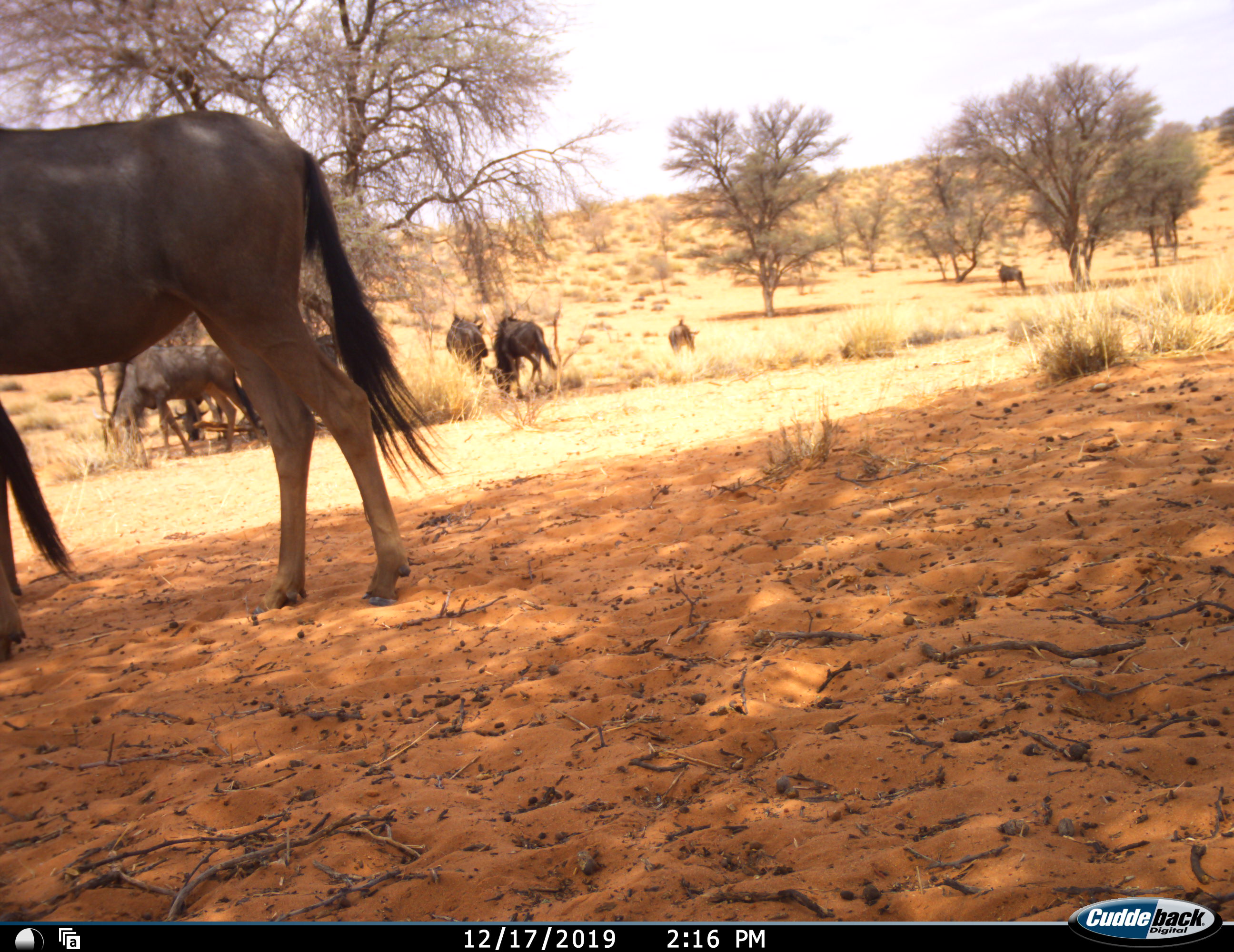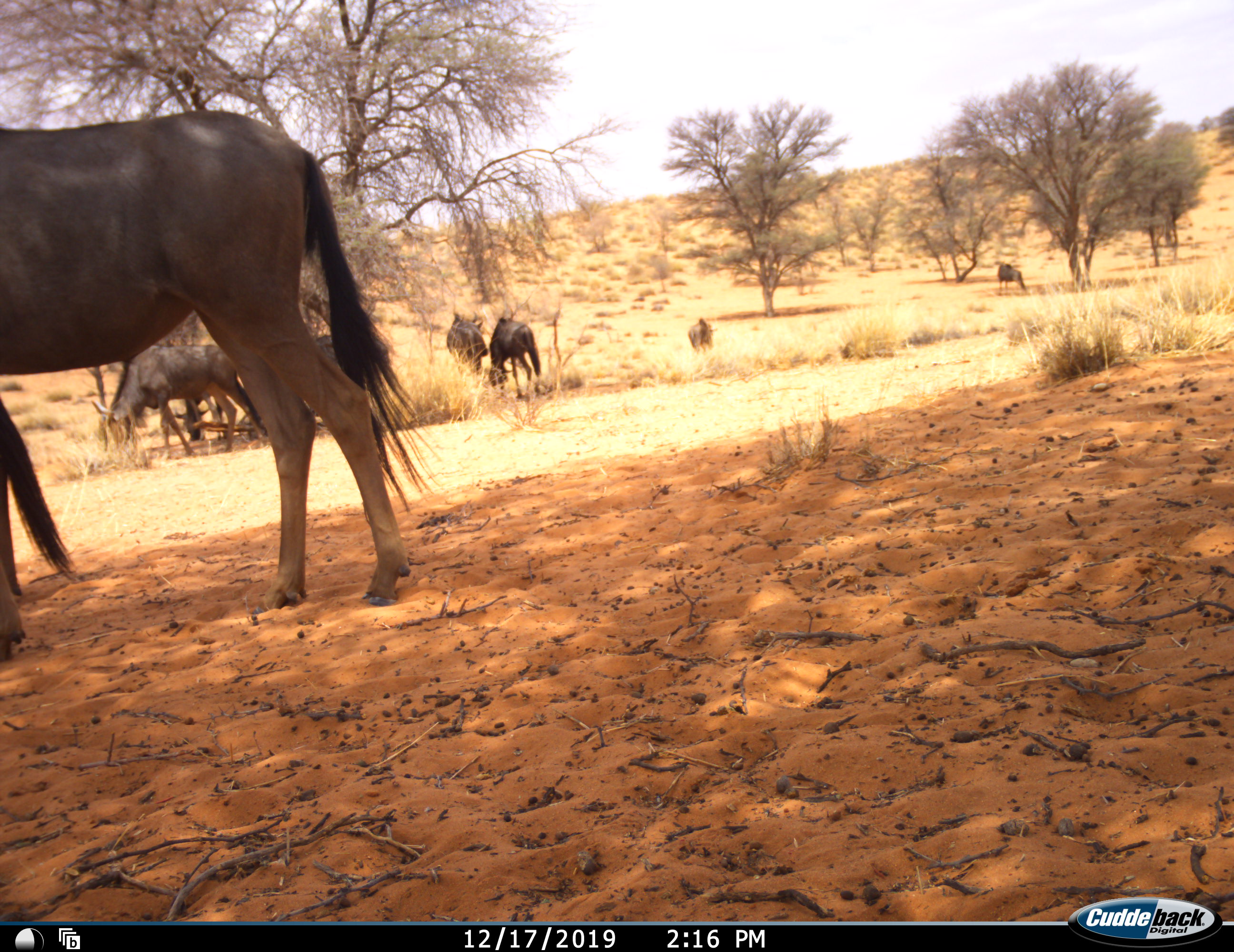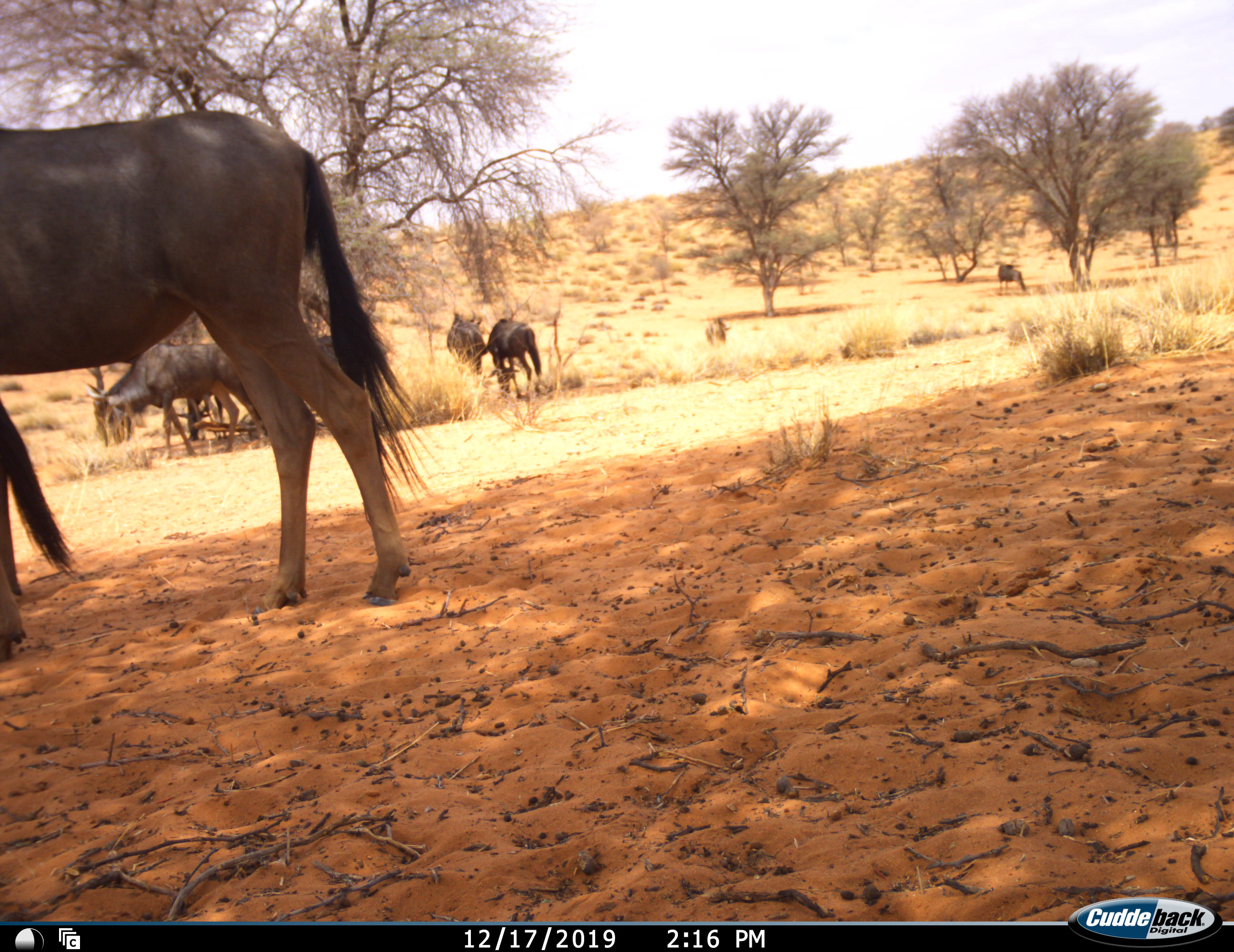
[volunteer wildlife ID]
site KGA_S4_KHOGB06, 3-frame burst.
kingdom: Animalia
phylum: Chordata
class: Mammalia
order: Artiodactyla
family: Bovidae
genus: Connochaetes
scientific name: Connochaetes taurinus taurinus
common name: blue wildebeest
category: wildebeestblue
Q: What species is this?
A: Wildebeestblue (blue wildebeest) (Connochaetes taurinus taurinus).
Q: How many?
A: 8.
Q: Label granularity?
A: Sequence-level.